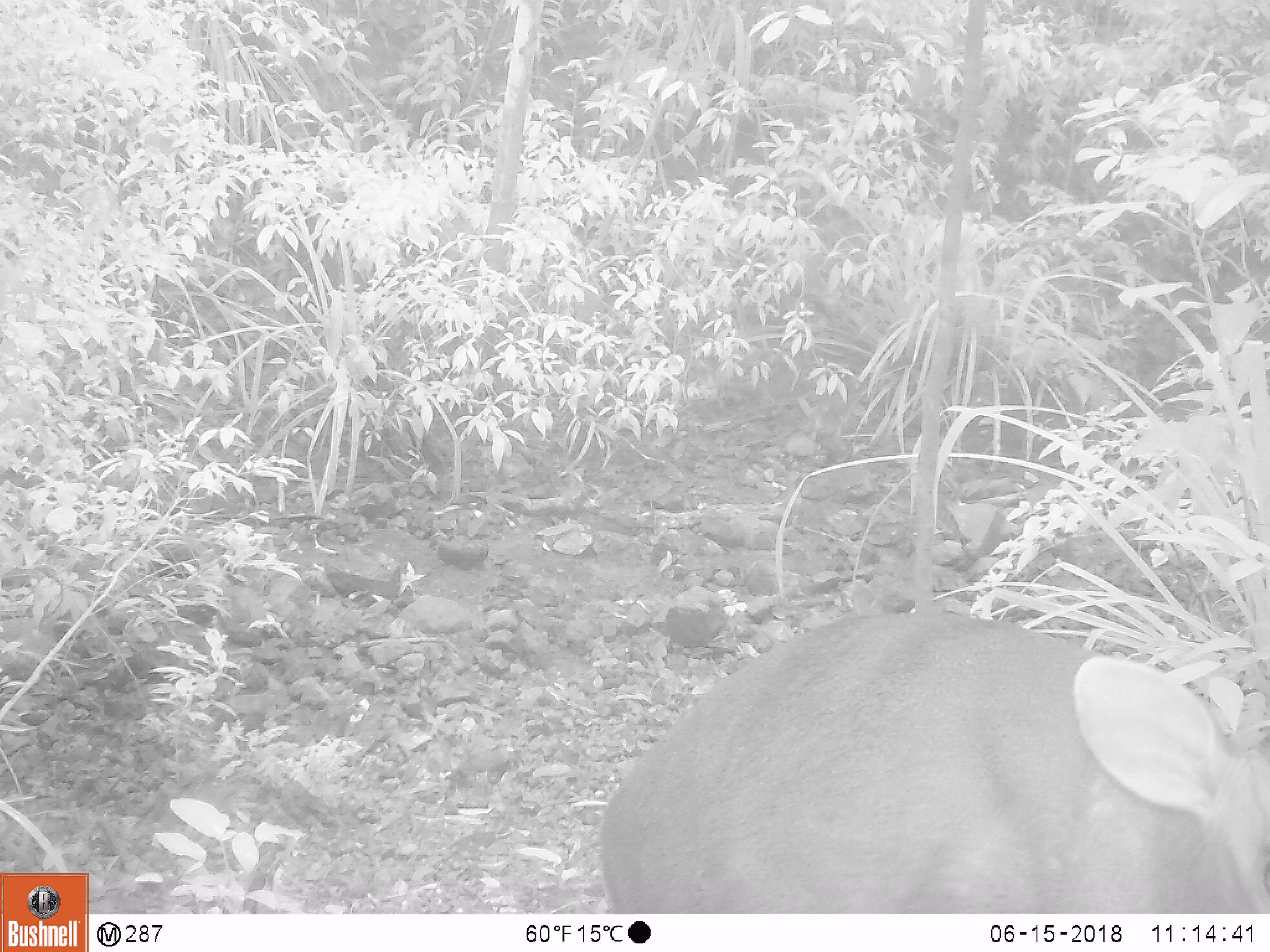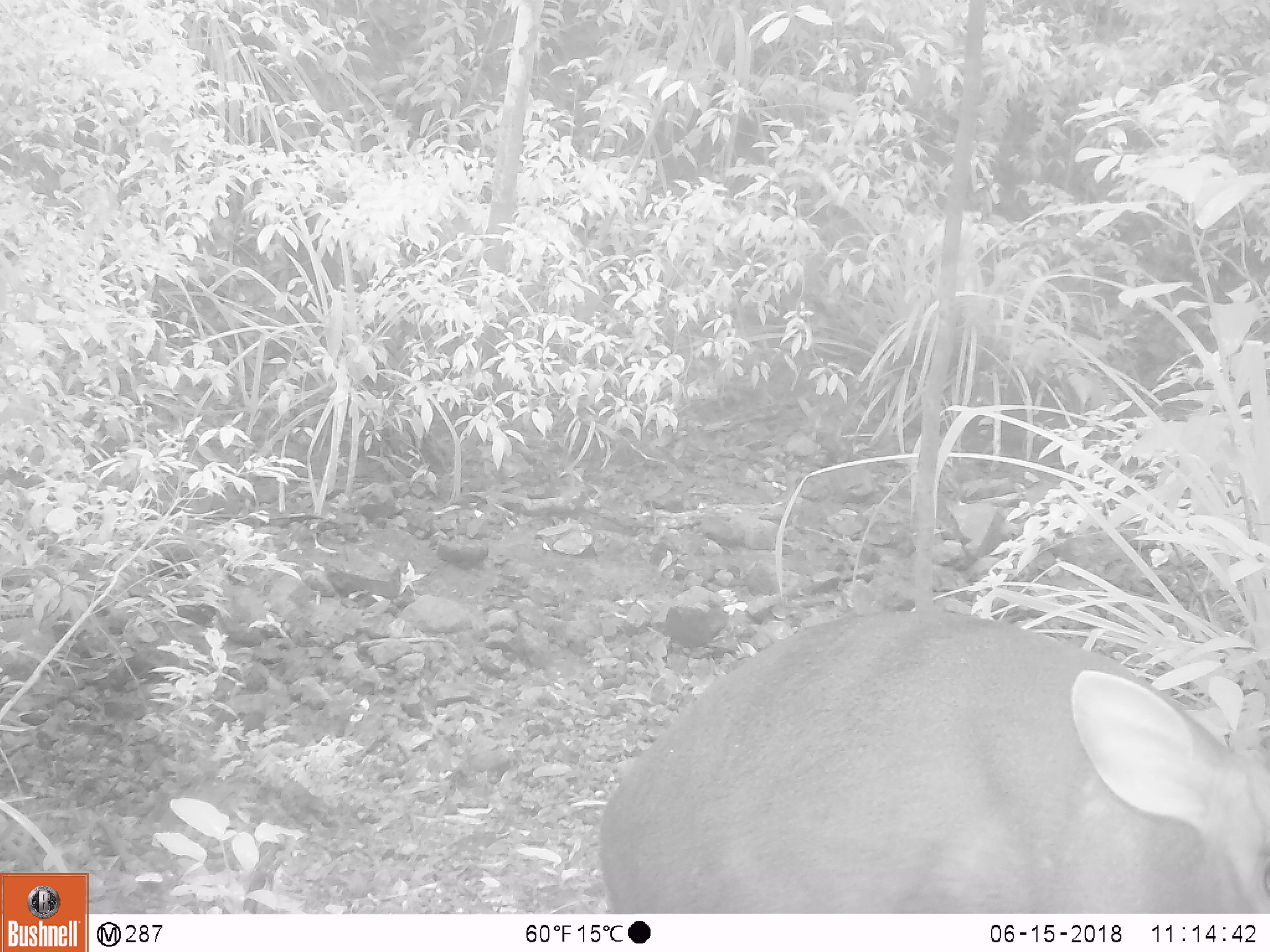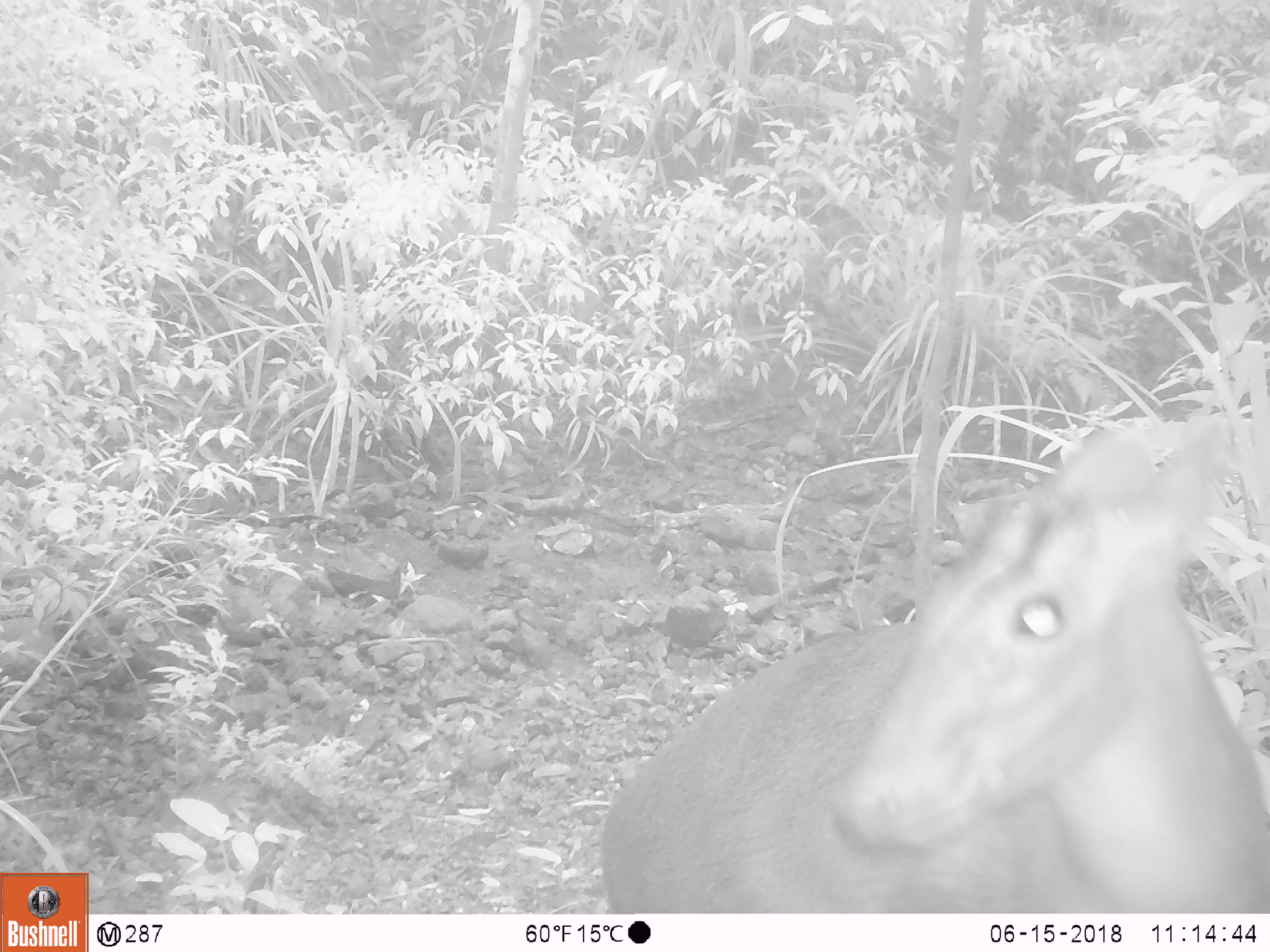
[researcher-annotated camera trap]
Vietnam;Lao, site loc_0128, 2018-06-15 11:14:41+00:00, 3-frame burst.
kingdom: Animalia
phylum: Chordata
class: Mammalia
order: Artiodactyla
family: Cervidae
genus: Muntiacus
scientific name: Muntiacus rooseveltorum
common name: roosevelt's muntjac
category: roosevelts muntjac group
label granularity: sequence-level